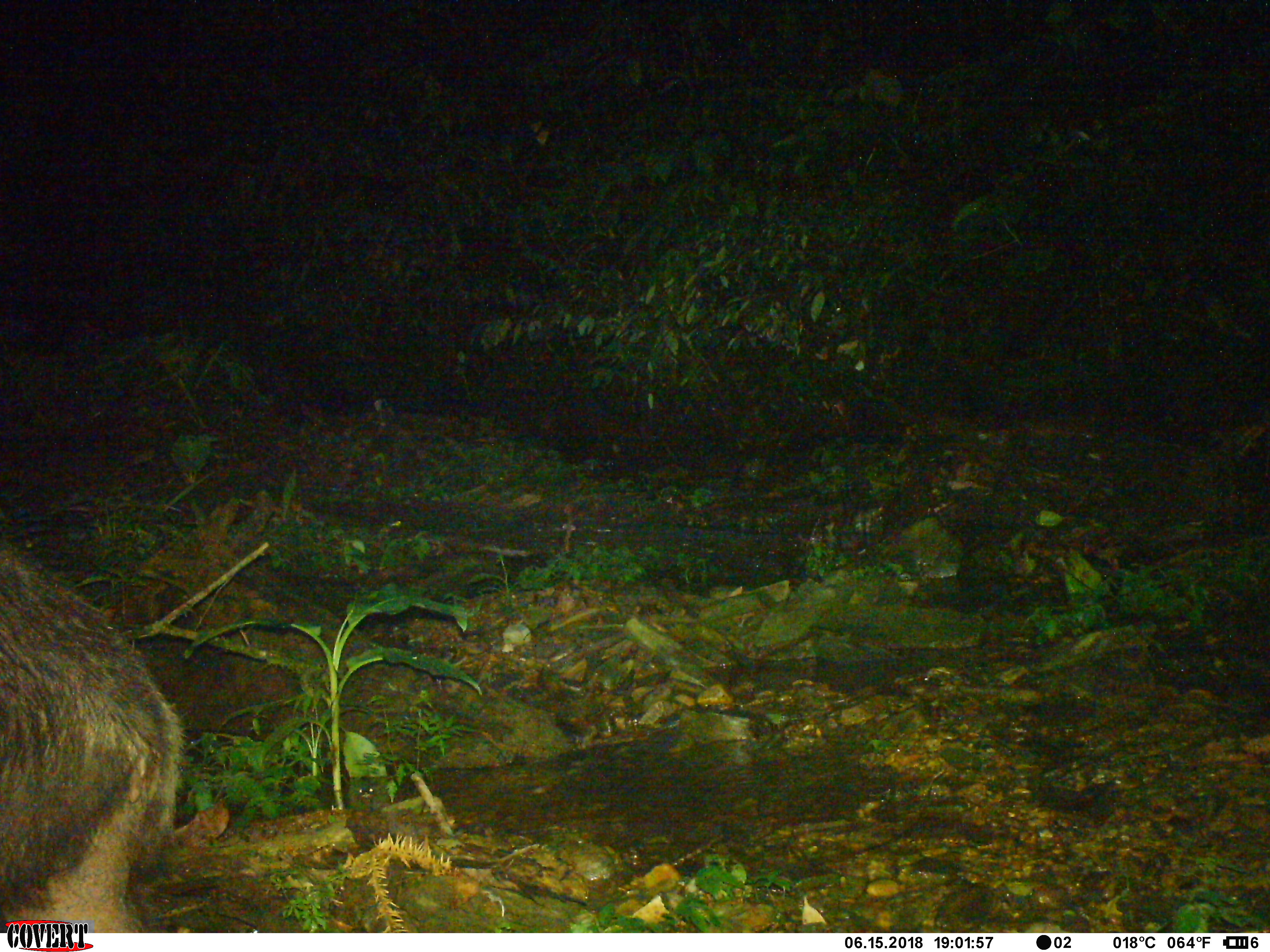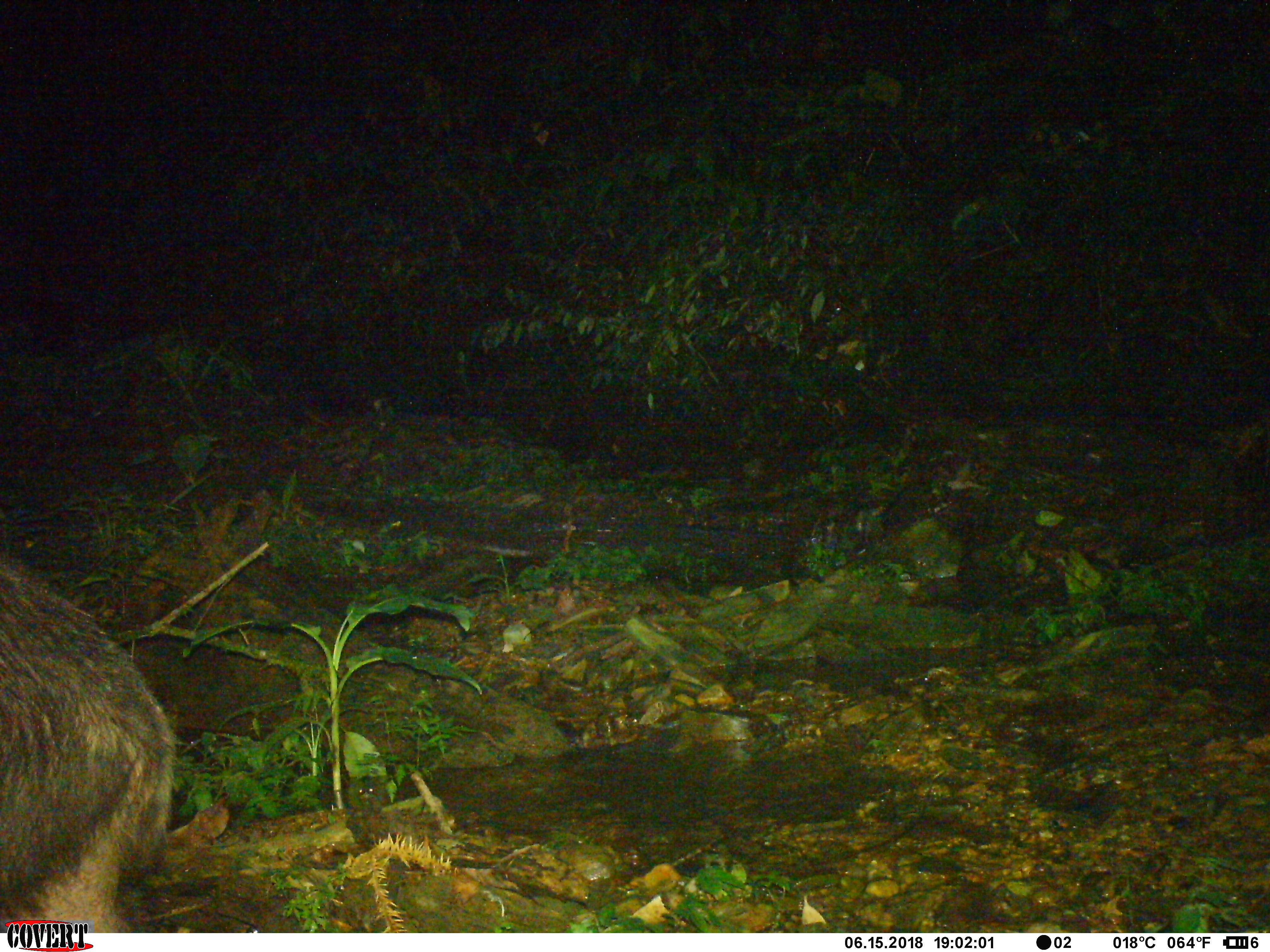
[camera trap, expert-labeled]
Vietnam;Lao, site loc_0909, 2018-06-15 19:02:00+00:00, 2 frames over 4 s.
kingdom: Animalia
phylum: Chordata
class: Mammalia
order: Artiodactyla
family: Bovidae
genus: Capricornis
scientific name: Capricornis sumatraensis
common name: chinese serow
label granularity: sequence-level